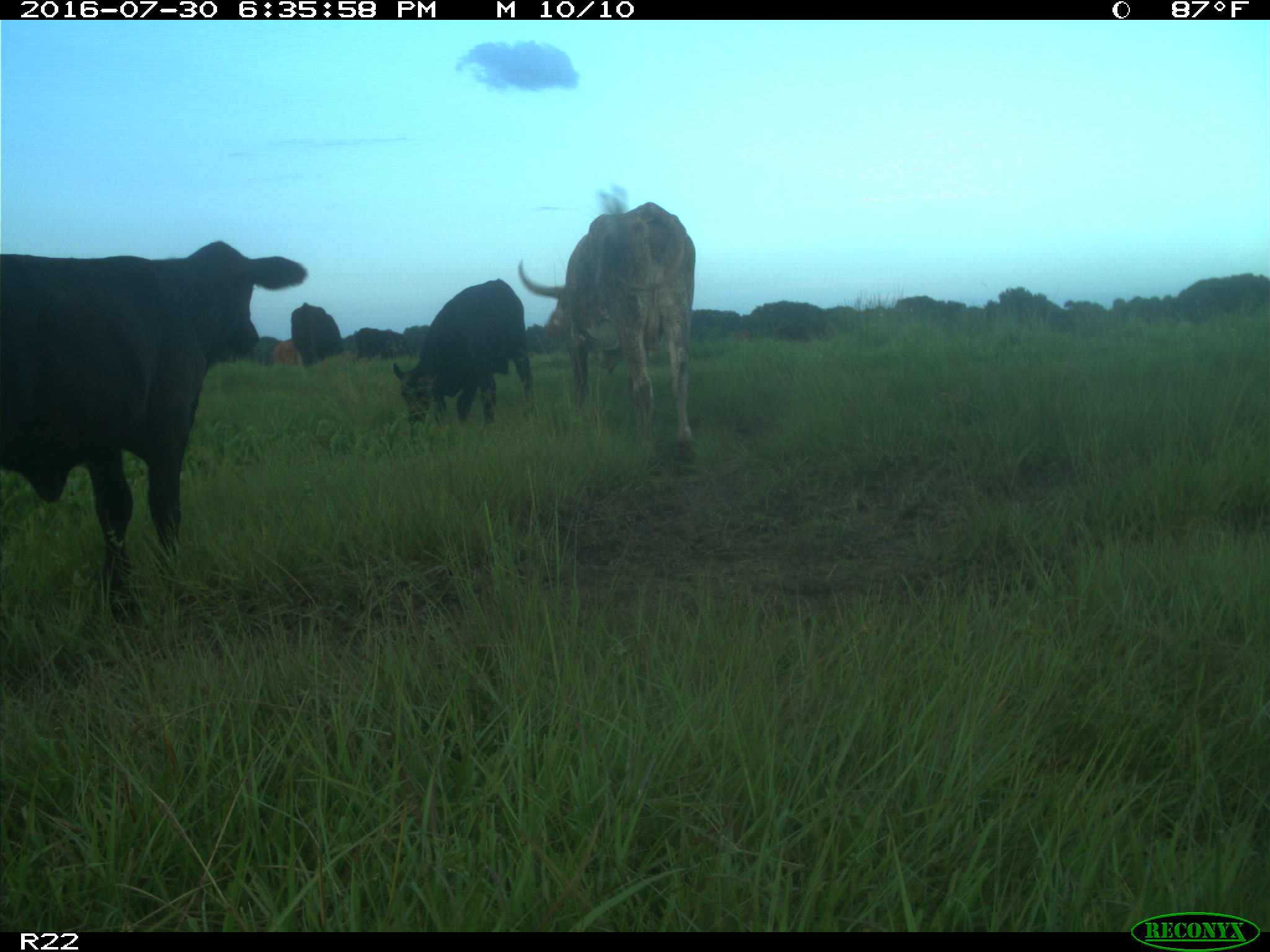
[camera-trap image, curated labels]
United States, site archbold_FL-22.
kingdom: Animalia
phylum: Chordata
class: Mammalia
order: Artiodactyla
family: Bovidae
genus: Bos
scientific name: Bos taurus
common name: domestic cow